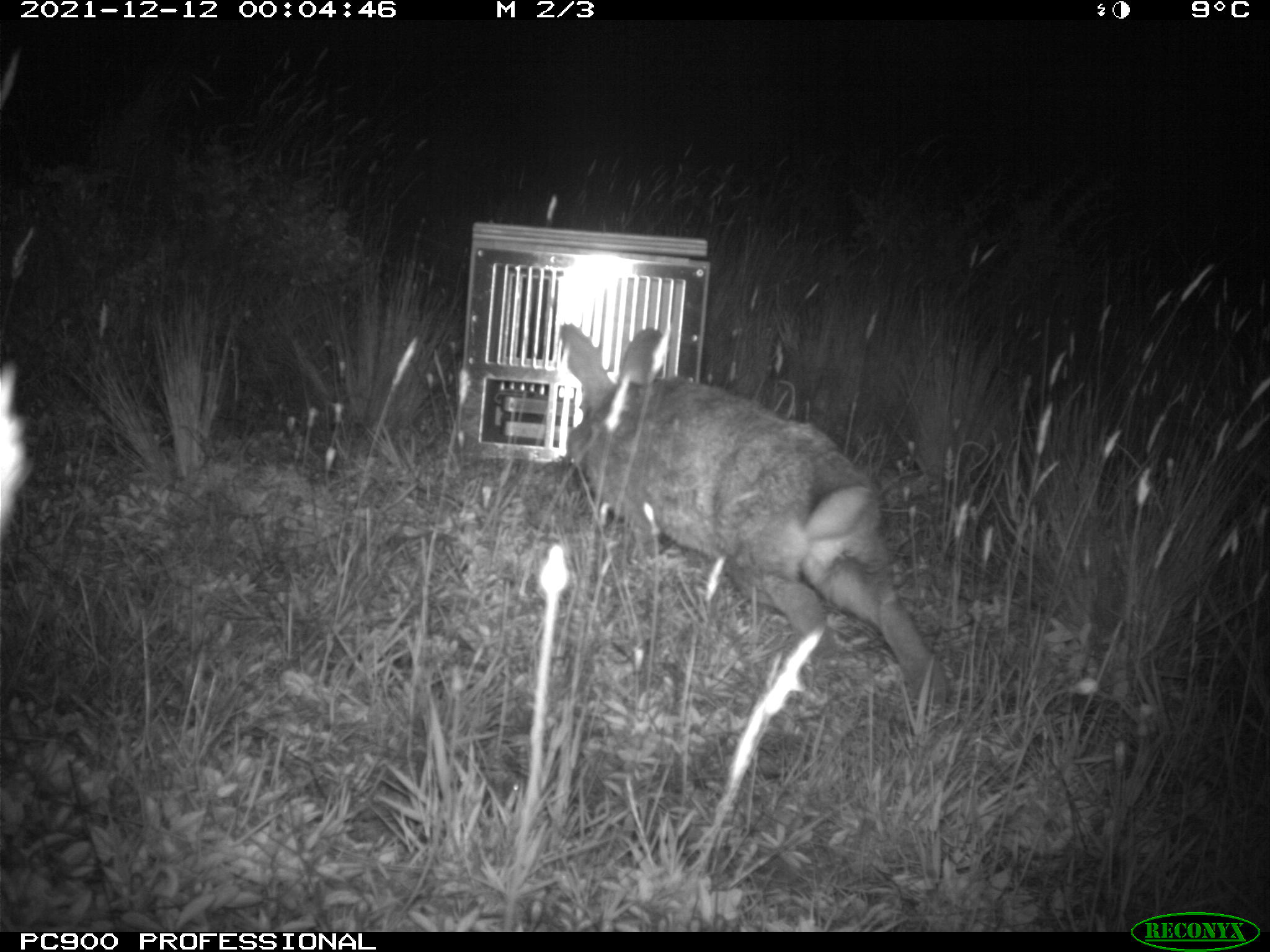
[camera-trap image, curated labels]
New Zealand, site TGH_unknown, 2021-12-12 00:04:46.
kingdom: Animalia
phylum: Chordata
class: Mammalia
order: Lagomorpha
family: Leporidae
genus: Oryctolagus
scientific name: Oryctolagus cuniculus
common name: european rabbit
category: rabbit